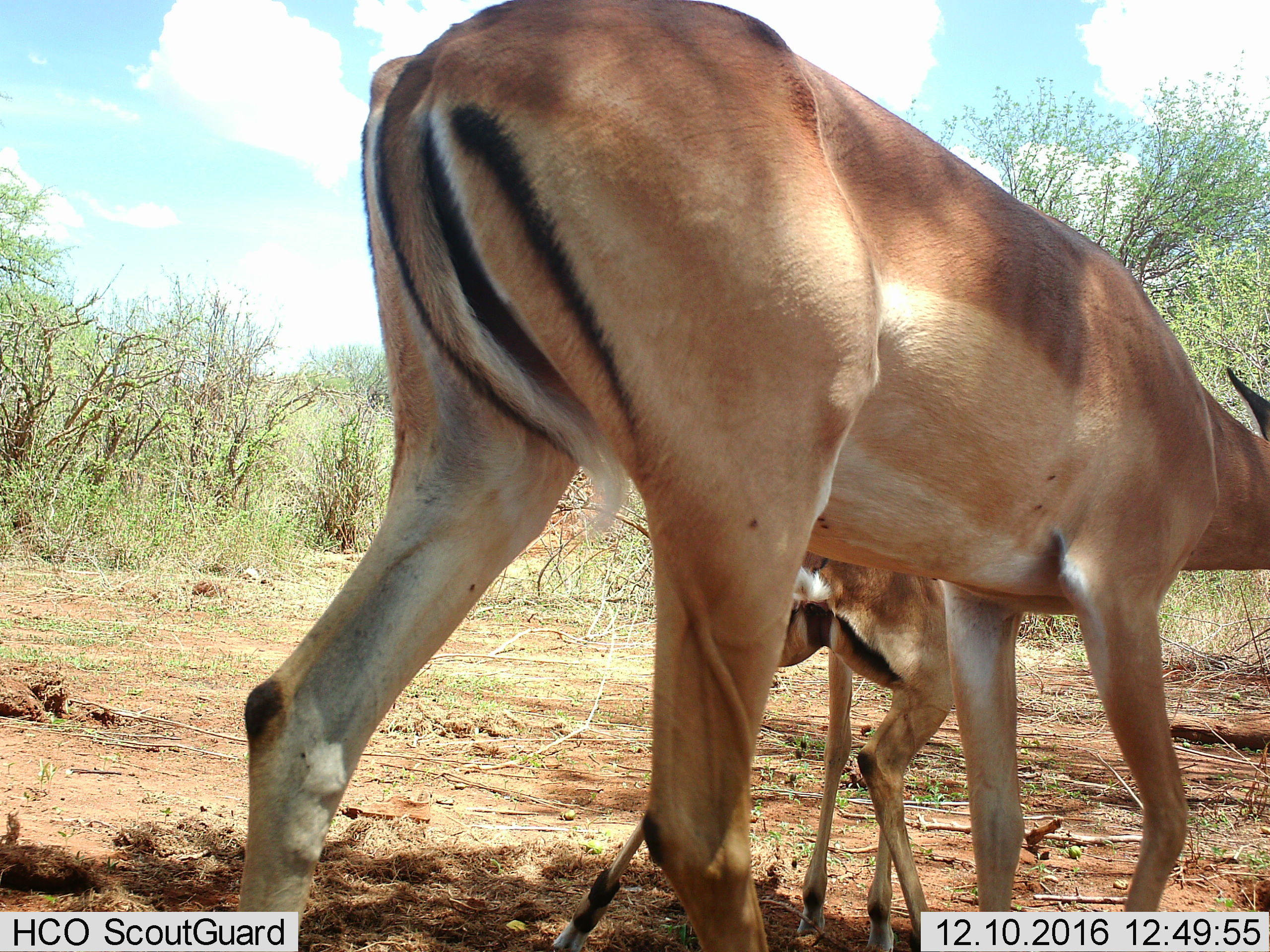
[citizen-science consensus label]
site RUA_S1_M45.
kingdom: Animalia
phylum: Chordata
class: Mammalia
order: Artiodactyla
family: Bovidae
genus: Aepyceros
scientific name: Aepyceros melampus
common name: impala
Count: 2.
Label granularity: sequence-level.